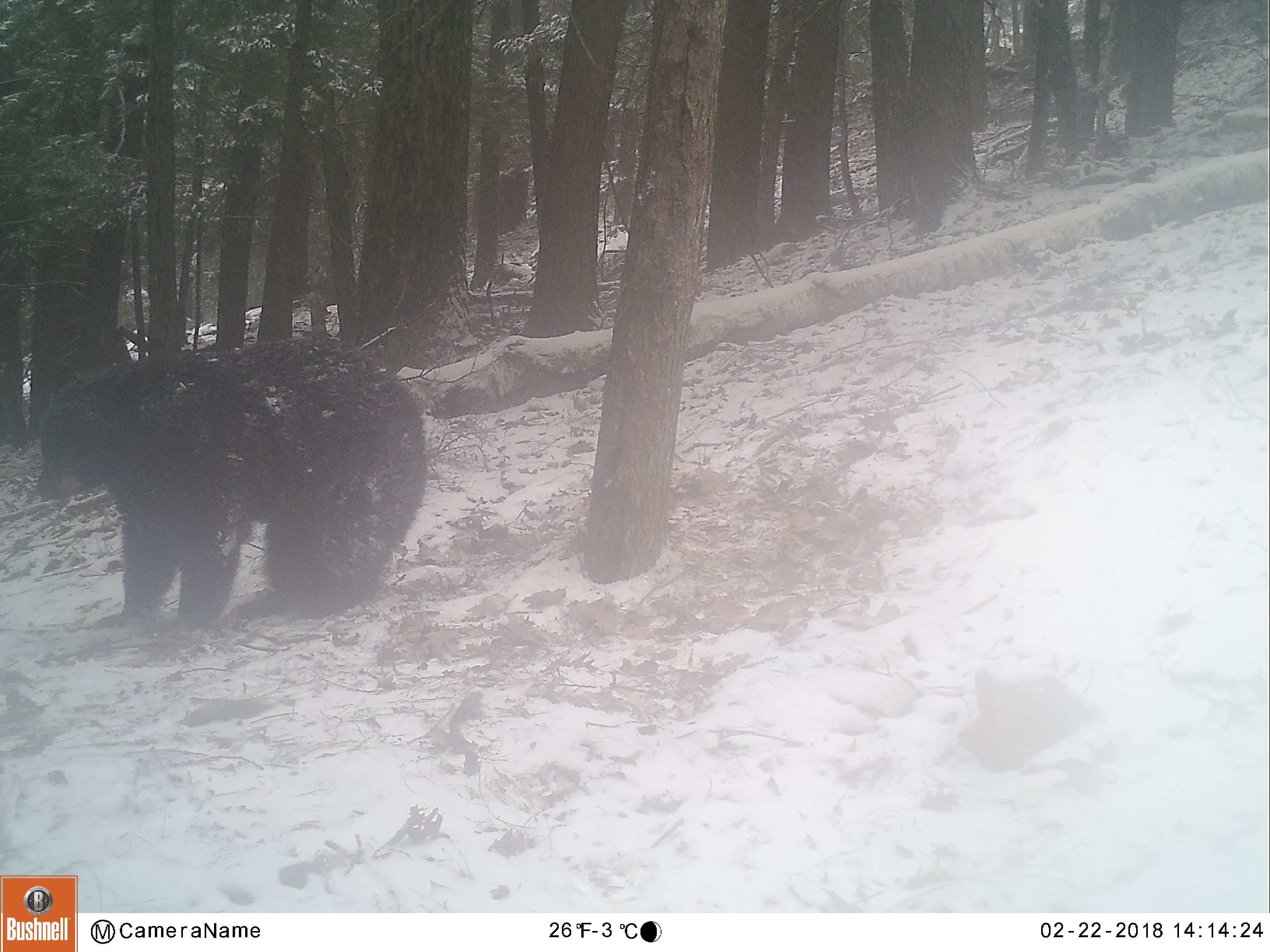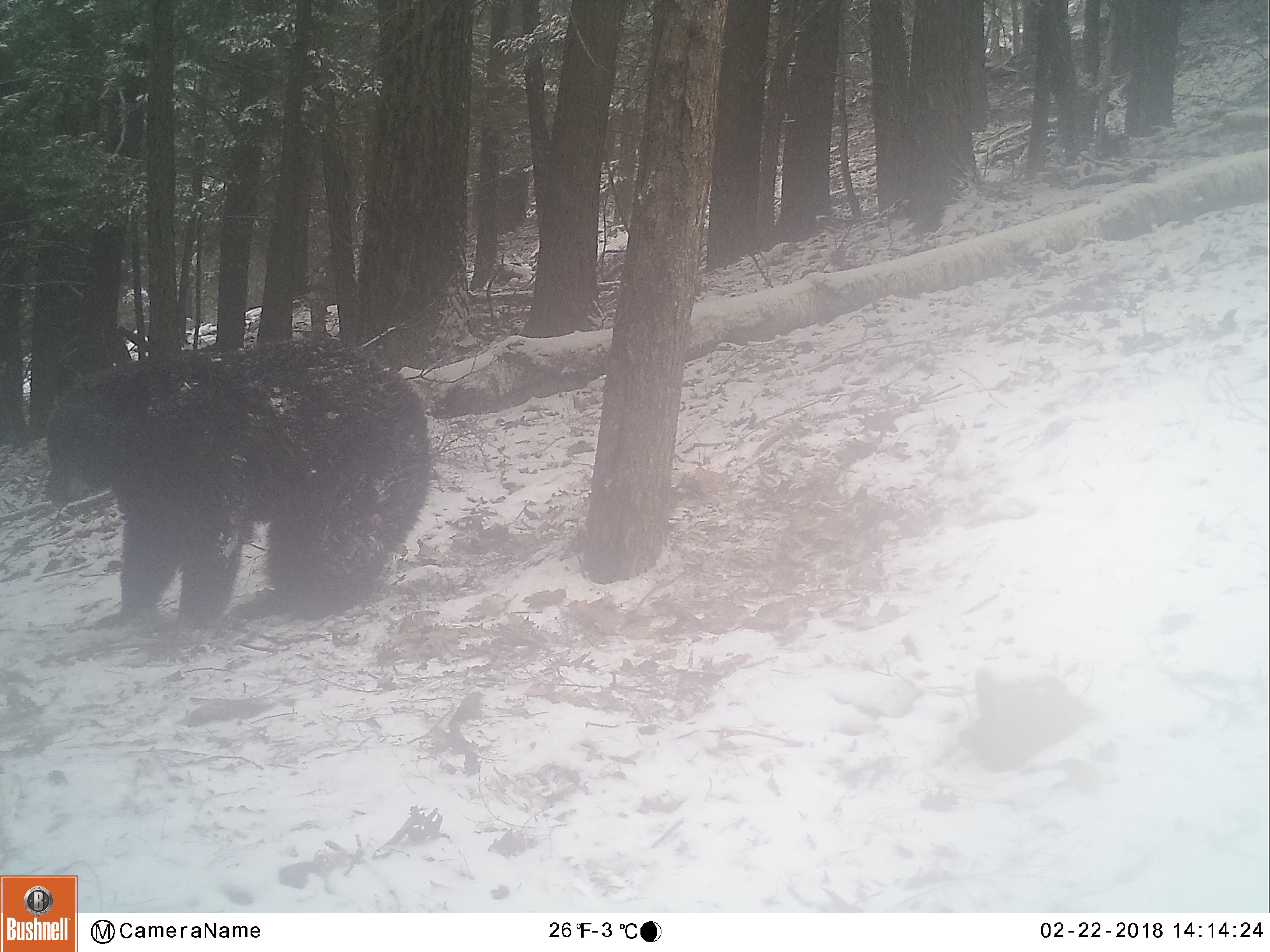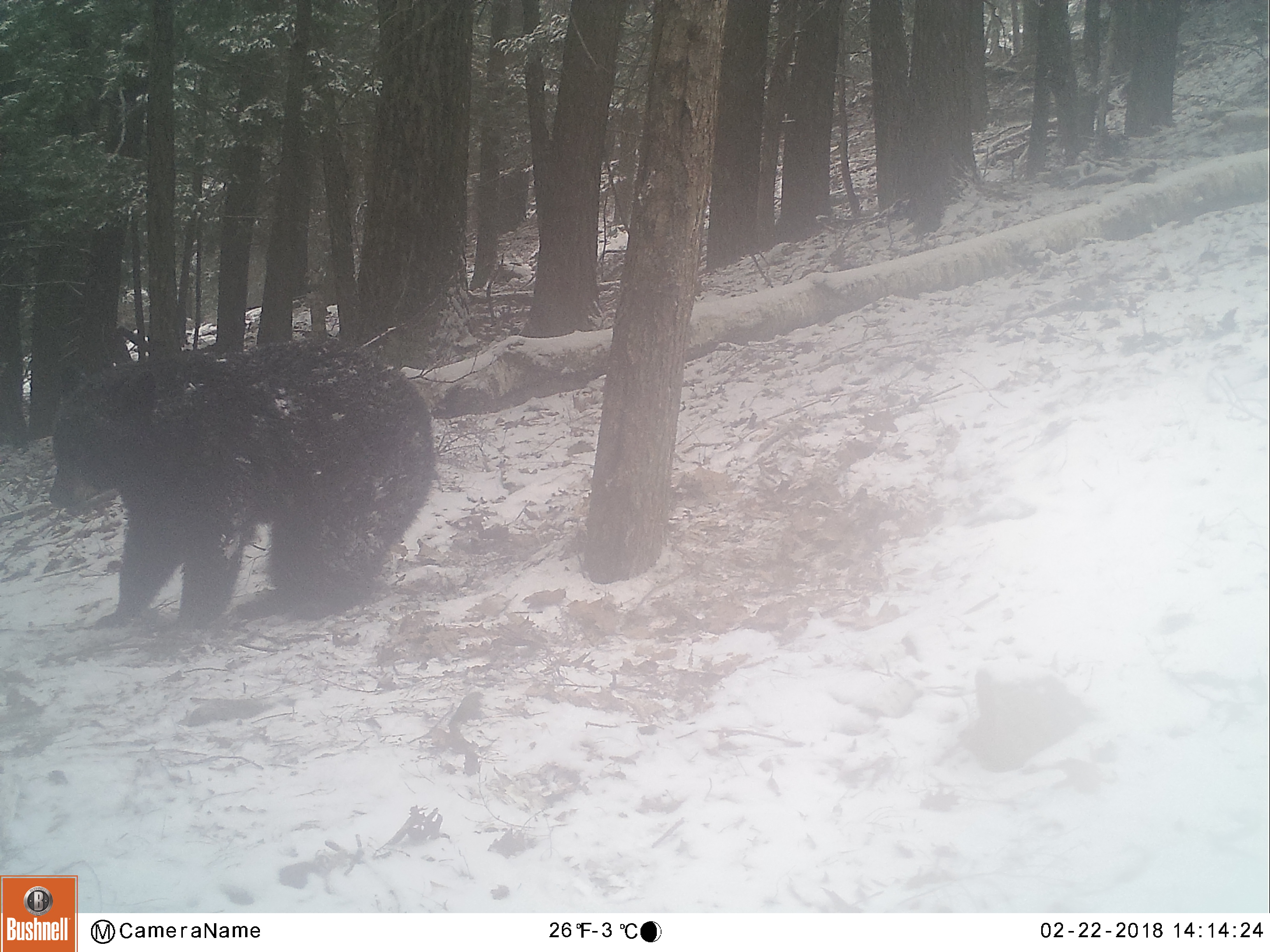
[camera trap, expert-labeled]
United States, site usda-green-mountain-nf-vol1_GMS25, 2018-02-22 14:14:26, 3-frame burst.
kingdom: Animalia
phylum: Chordata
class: Mammalia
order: Carnivora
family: Ursidae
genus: Ursus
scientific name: Ursus americanus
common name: black bear